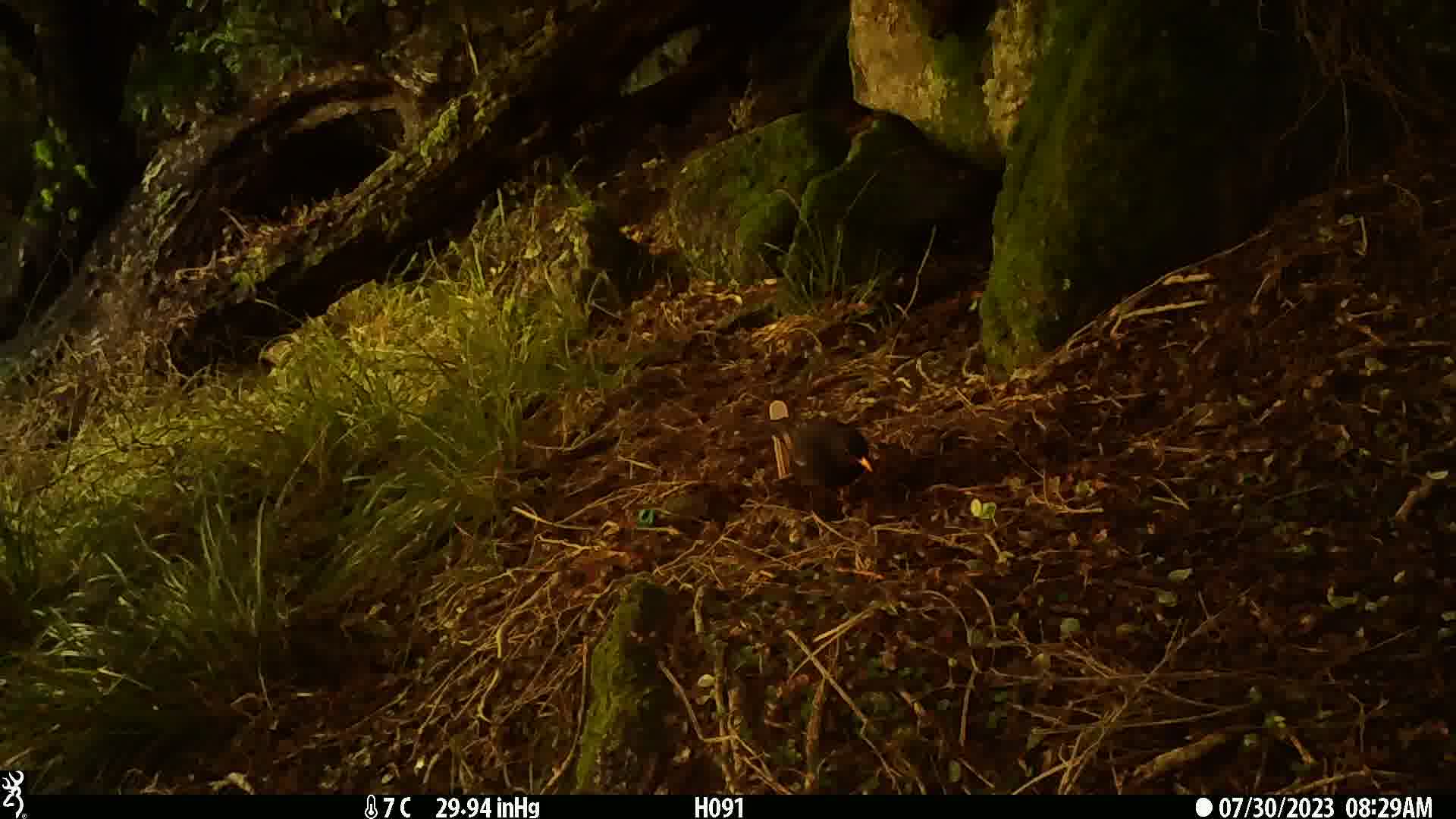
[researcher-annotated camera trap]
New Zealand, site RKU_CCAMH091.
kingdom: Animalia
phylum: Chordata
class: Aves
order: Passeriformes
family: Turdidae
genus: Turdus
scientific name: Turdus merula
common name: eurasian blackbird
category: blackbird